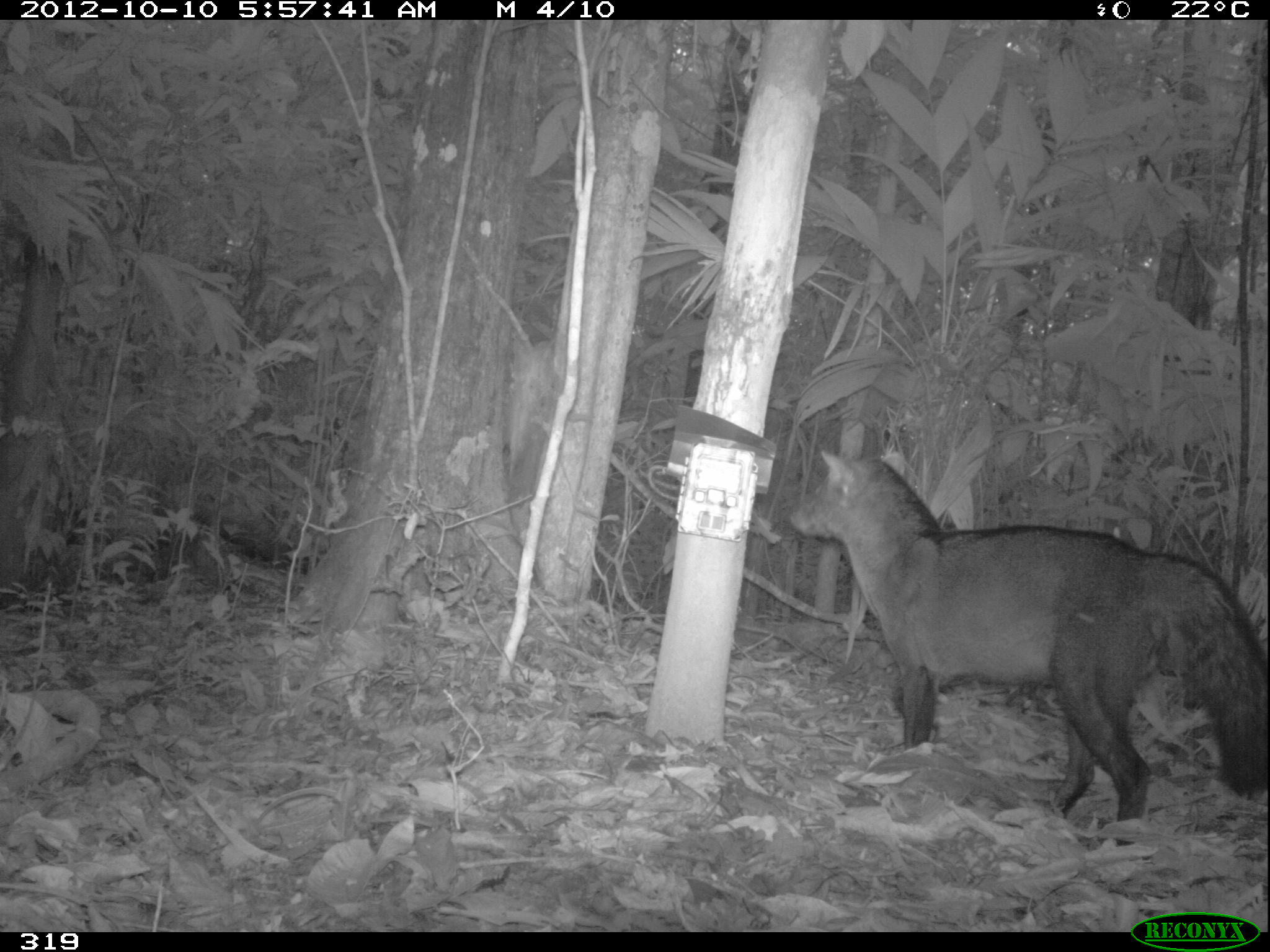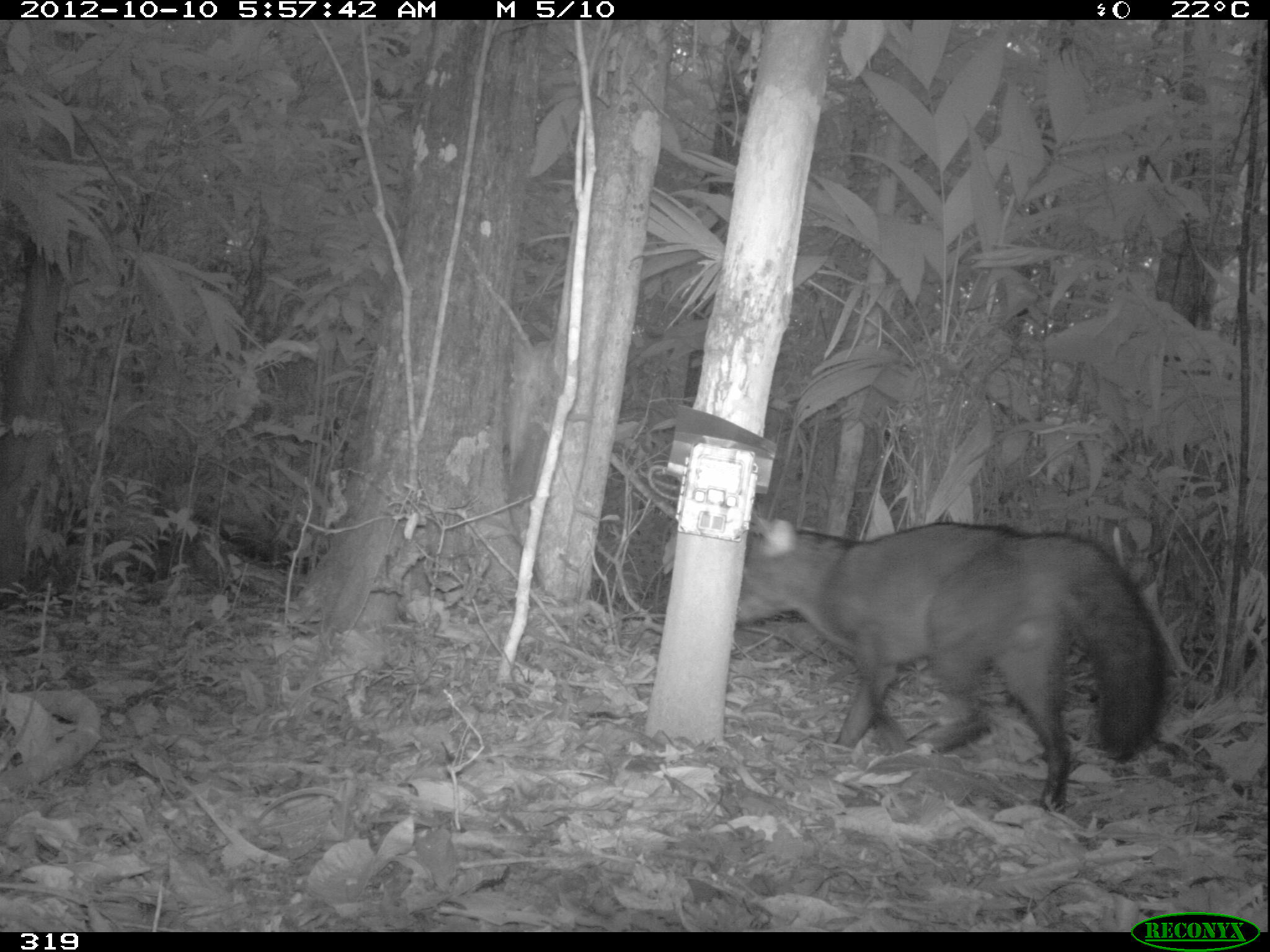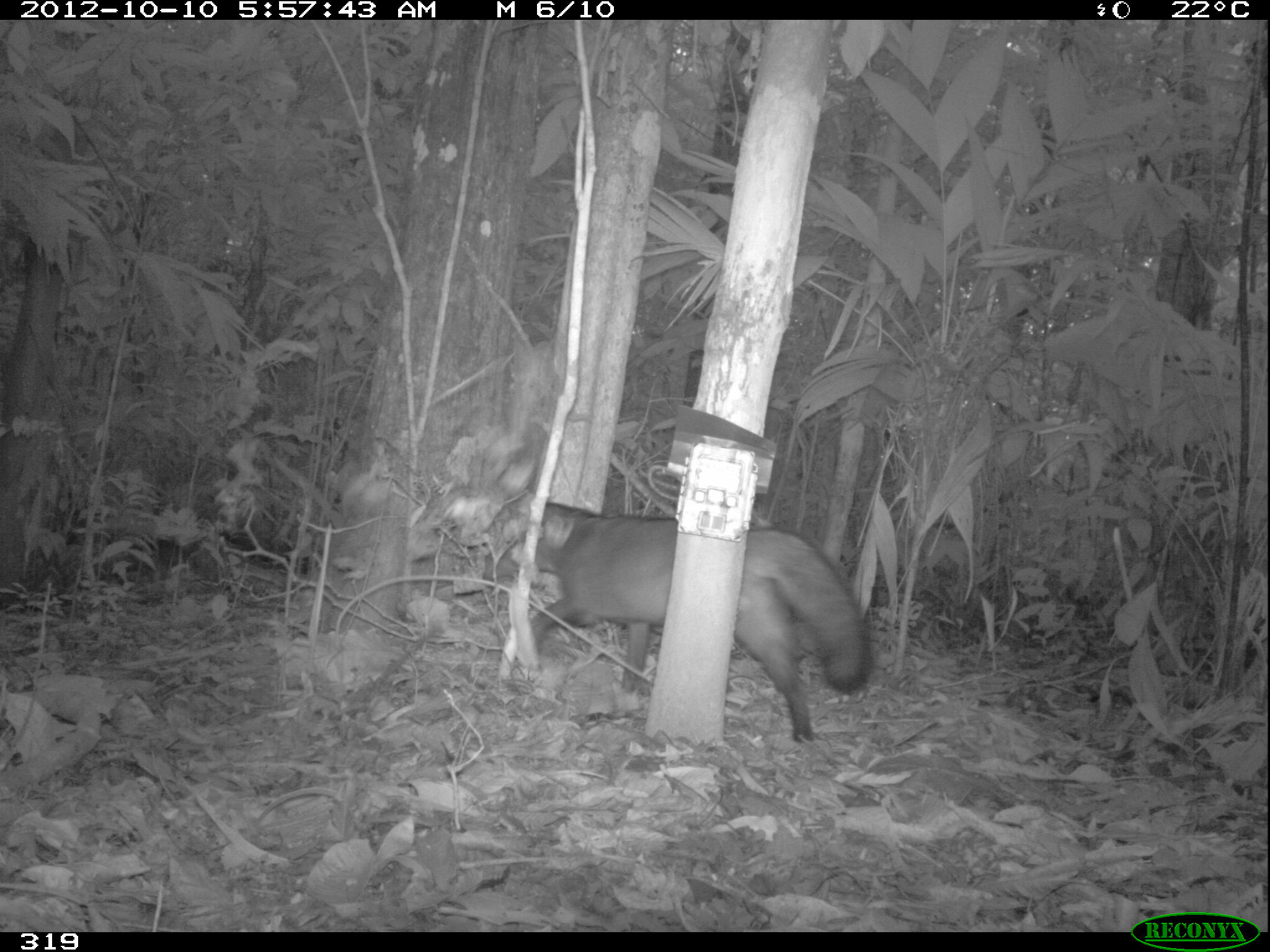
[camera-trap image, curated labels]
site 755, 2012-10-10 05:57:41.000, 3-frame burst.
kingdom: Animalia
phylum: Chordata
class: Mammalia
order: Carnivora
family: Canidae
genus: Atelocynus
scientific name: Atelocynus microtis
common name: short-eared dog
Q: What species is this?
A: Atelocynus microtis (short-eared dog).